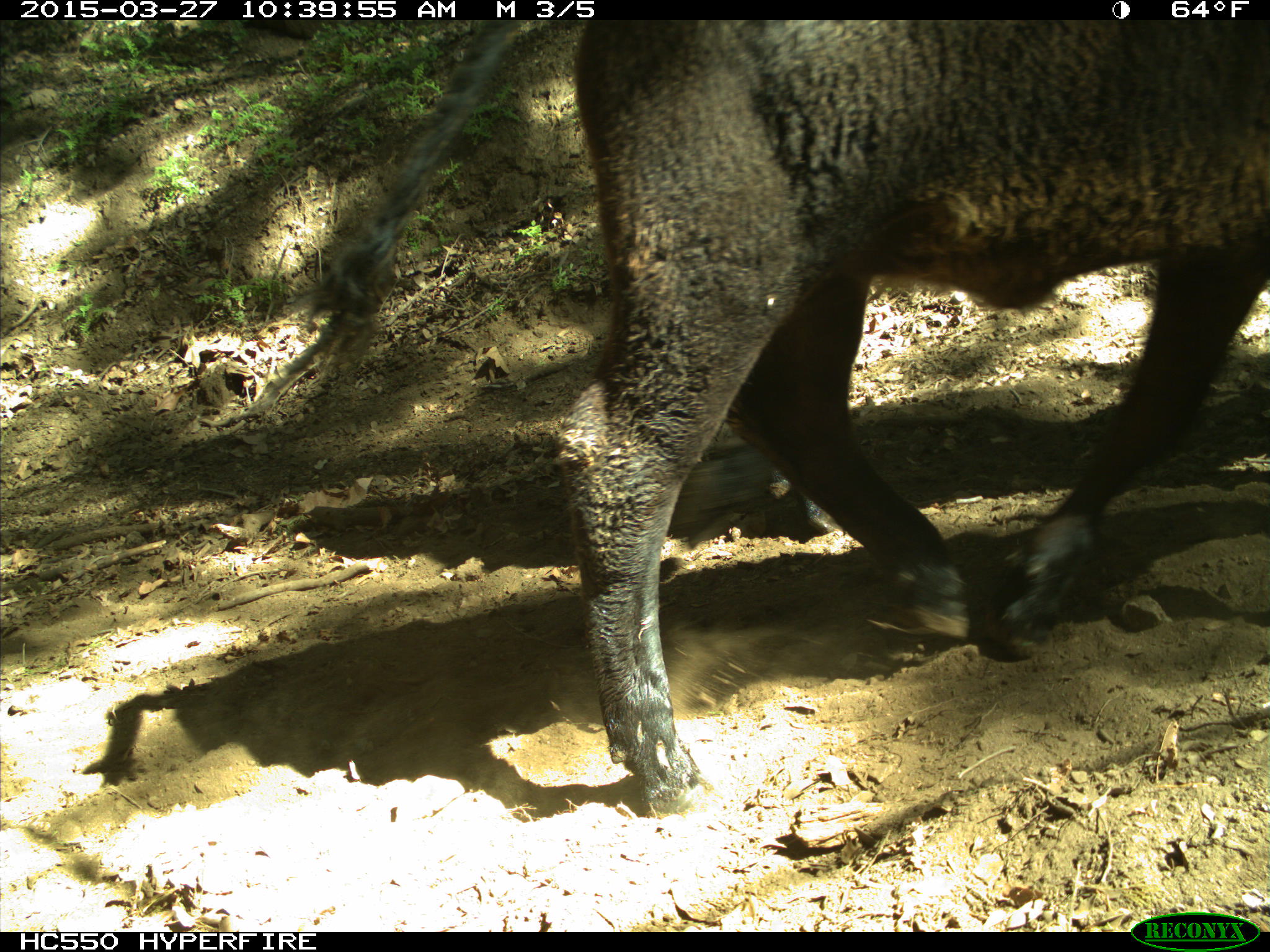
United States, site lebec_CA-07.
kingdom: Animalia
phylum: Chordata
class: Mammalia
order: Artiodactyla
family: Bovidae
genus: Bos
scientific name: Bos taurus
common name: domestic cow